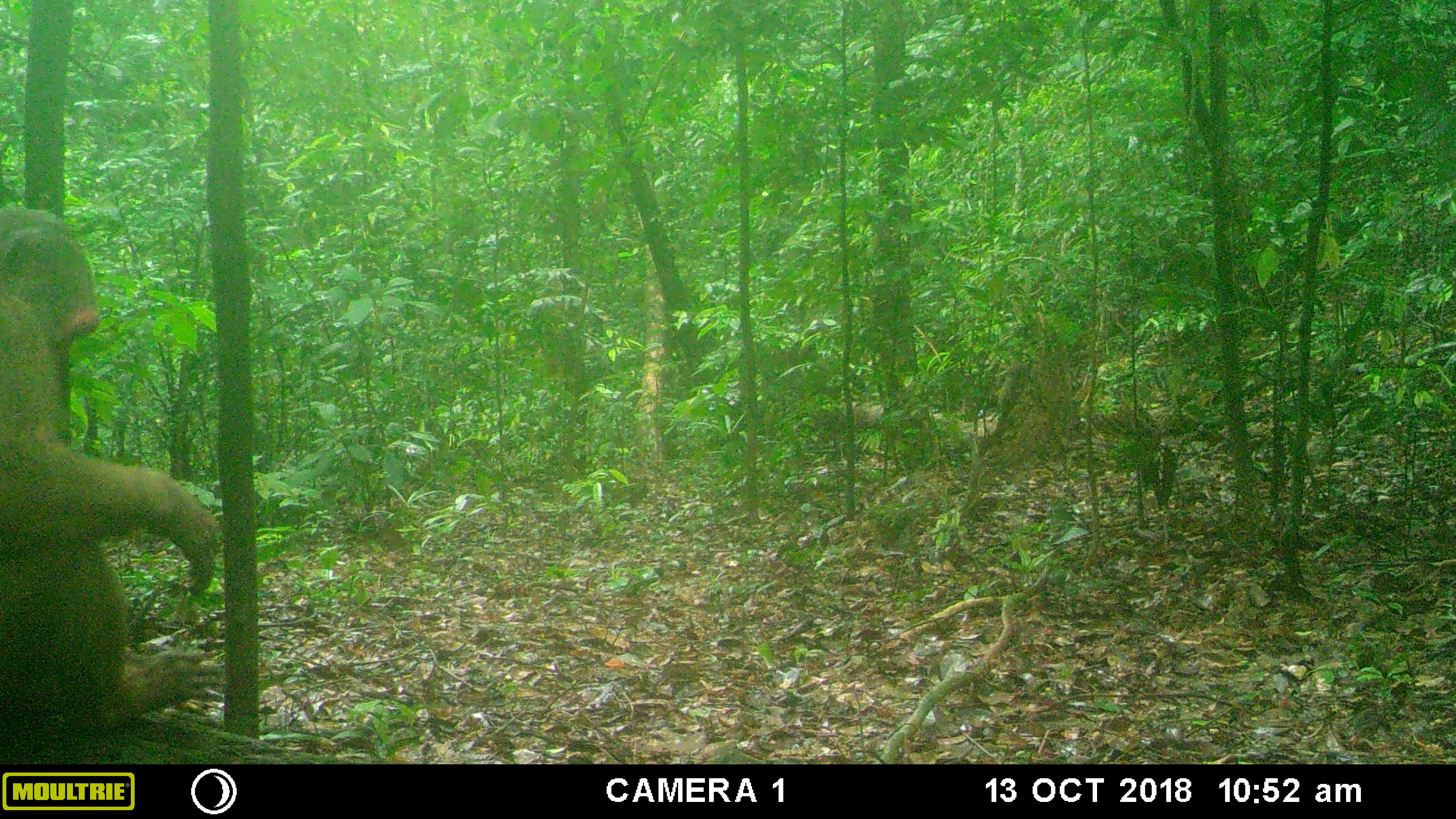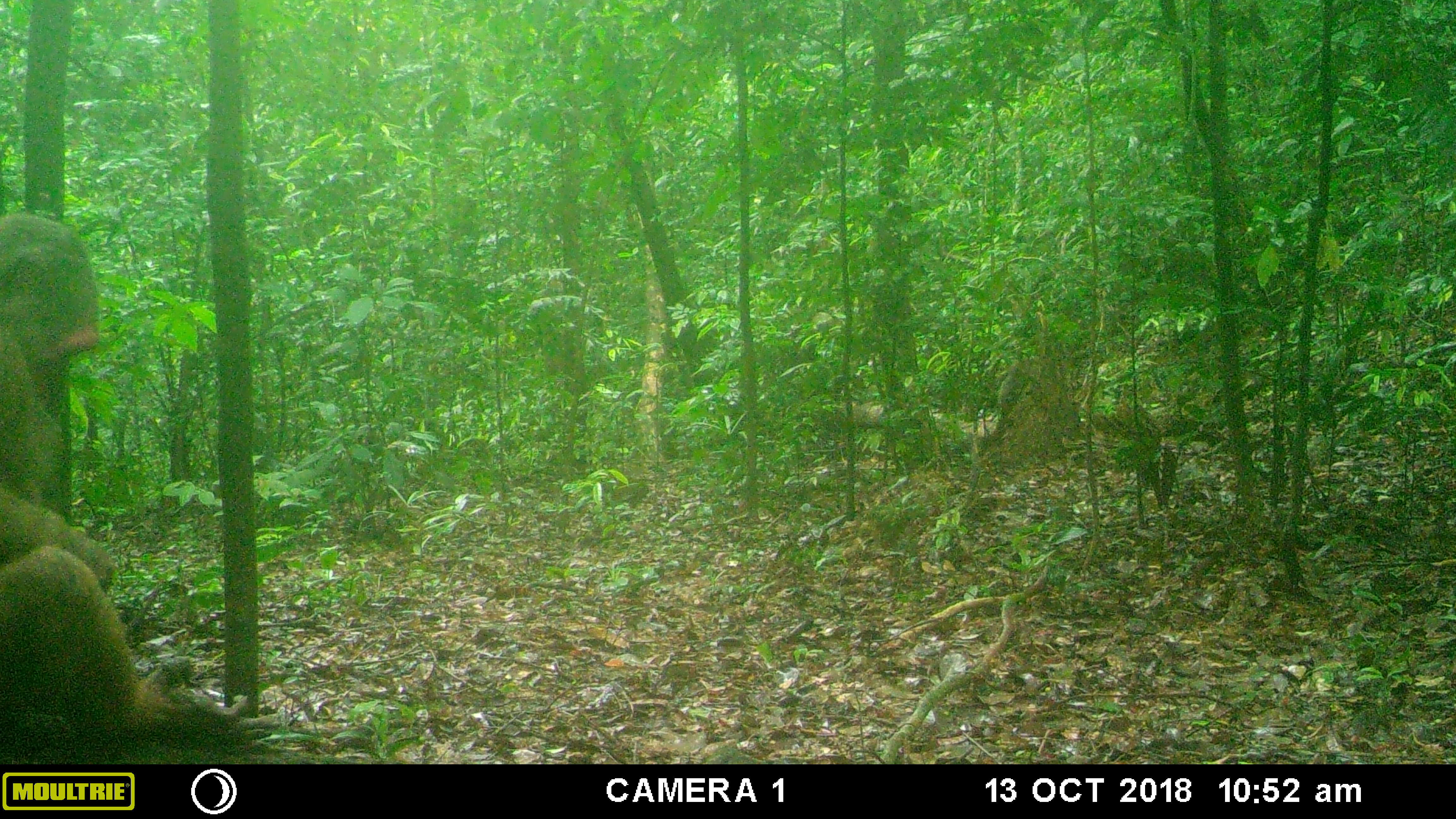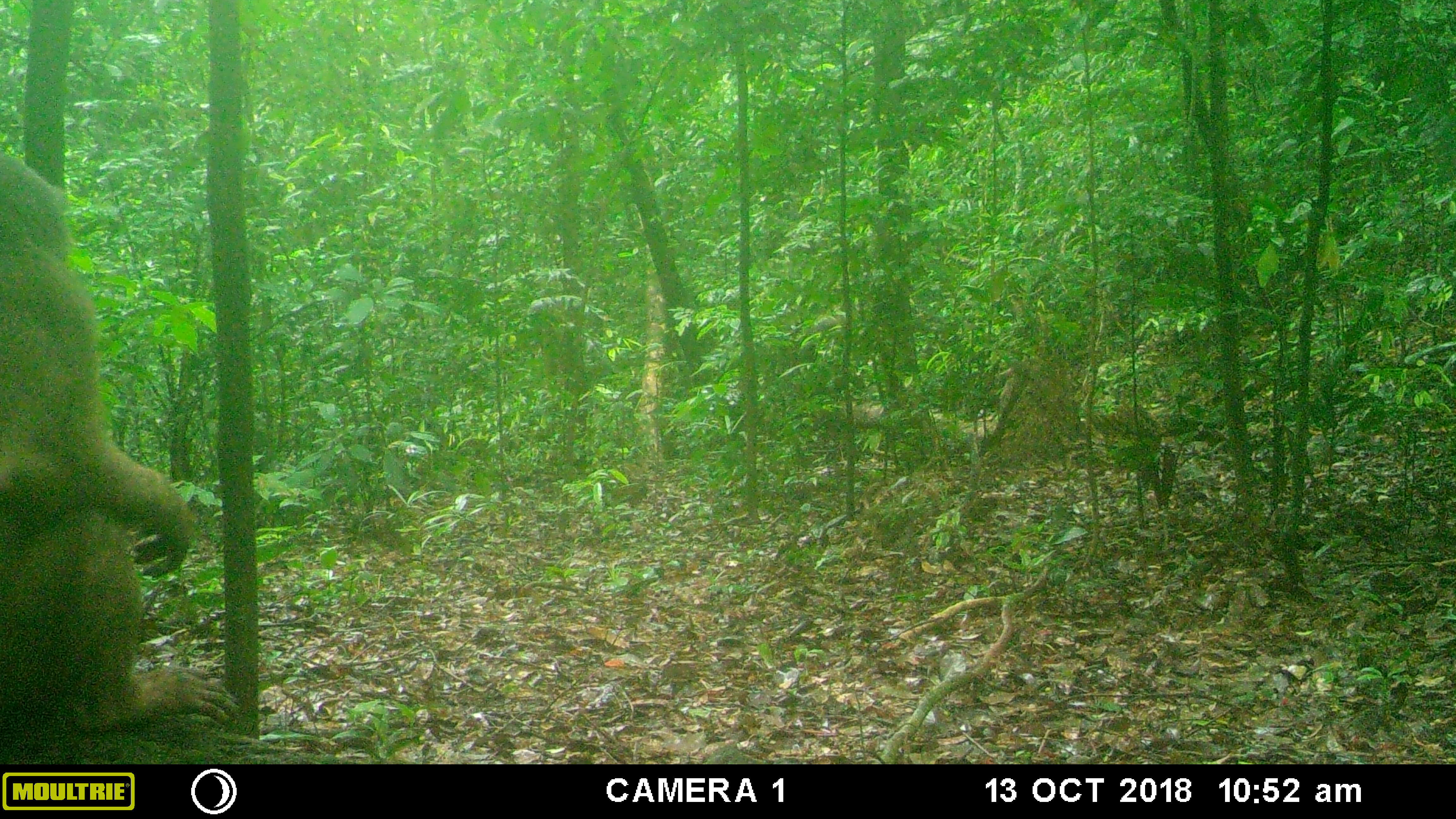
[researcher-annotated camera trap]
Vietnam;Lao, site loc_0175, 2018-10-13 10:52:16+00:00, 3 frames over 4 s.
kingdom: Animalia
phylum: Chordata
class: Mammalia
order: Primates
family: Cercopithecidae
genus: Macaca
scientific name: Macaca arctoides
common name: stump-tailed macaque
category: stump tailed macaque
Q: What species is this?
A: Stump tailed macaque (stump-tailed macaque) (Macaca arctoides).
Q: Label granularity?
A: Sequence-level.